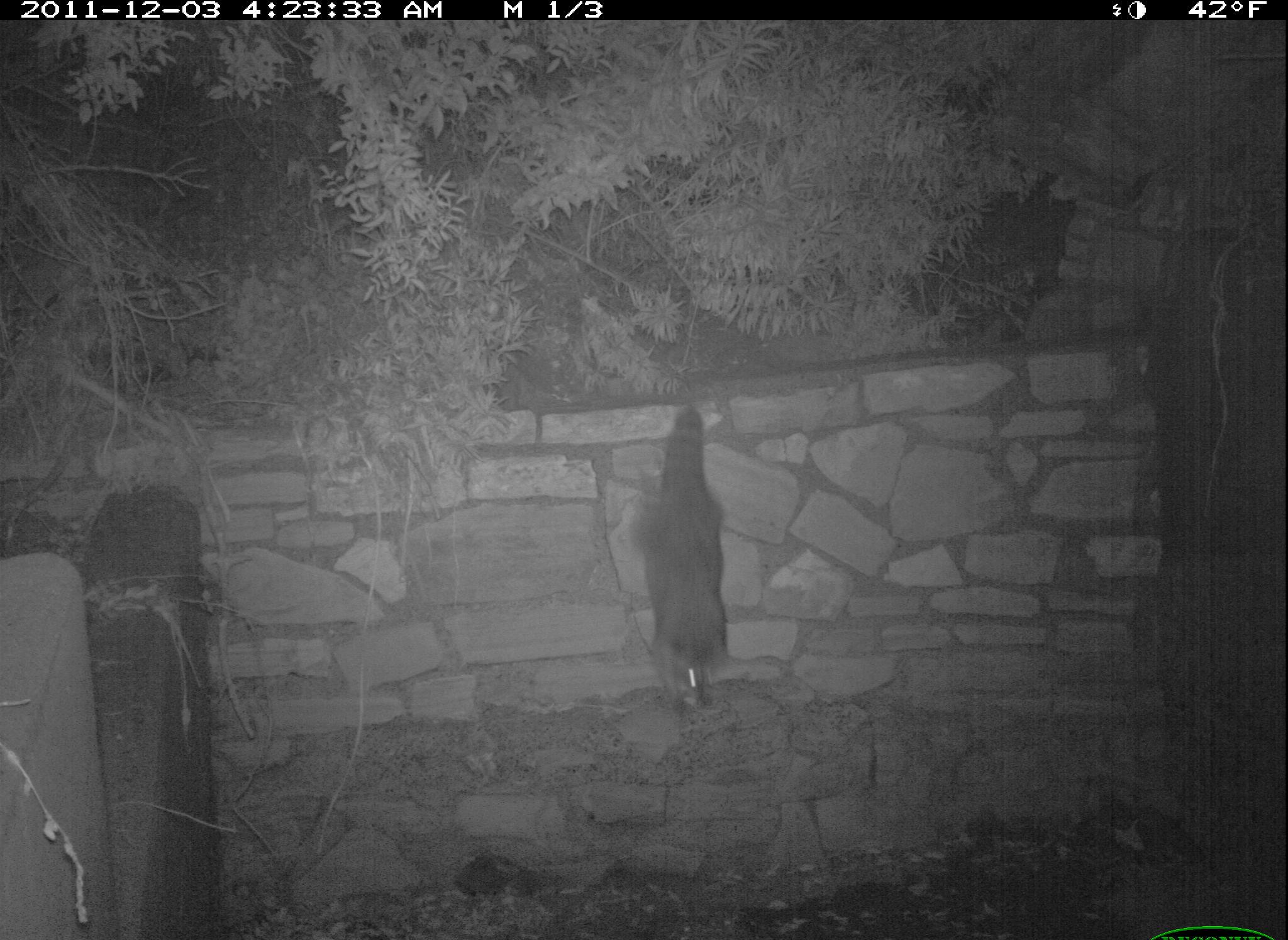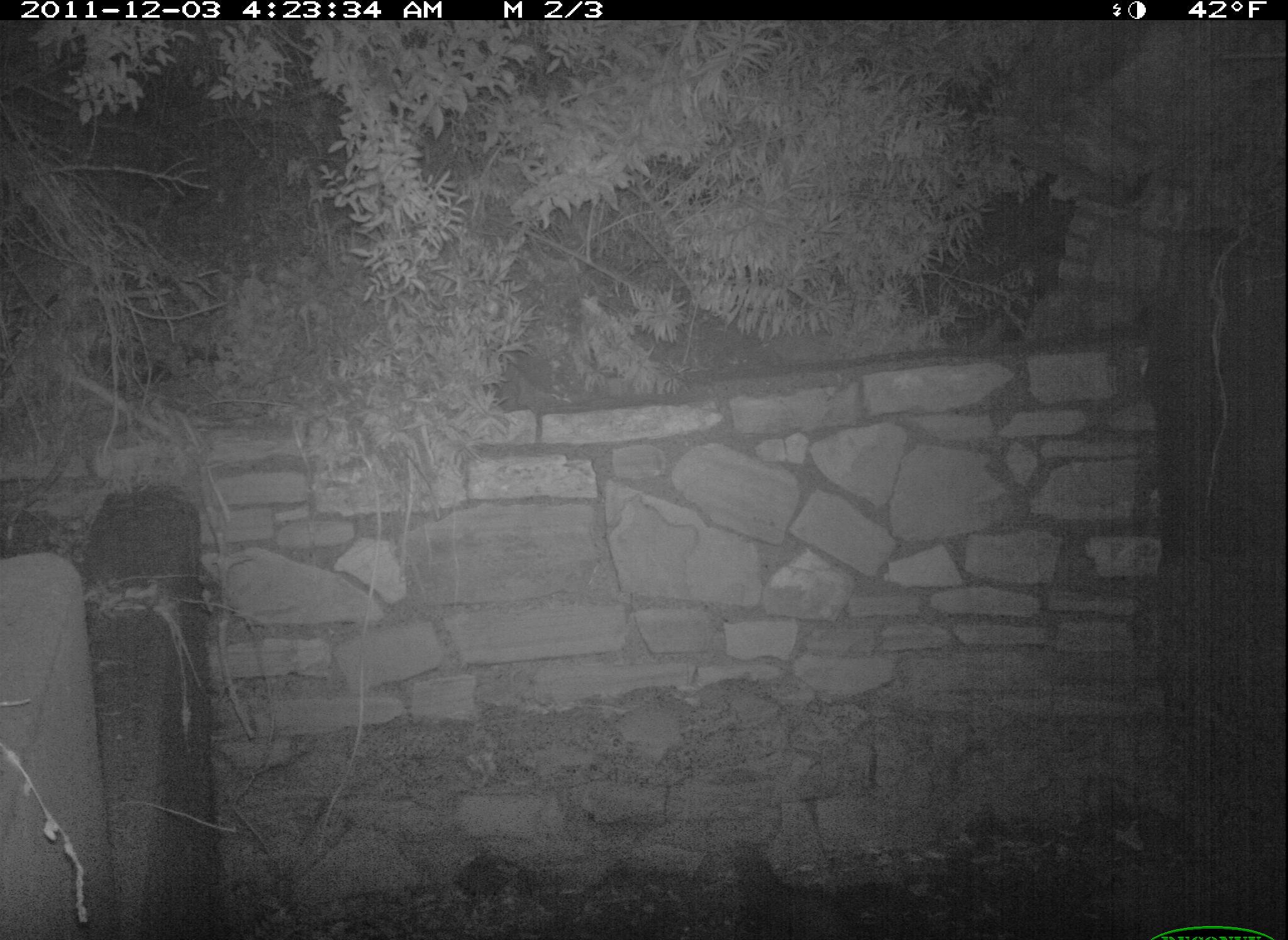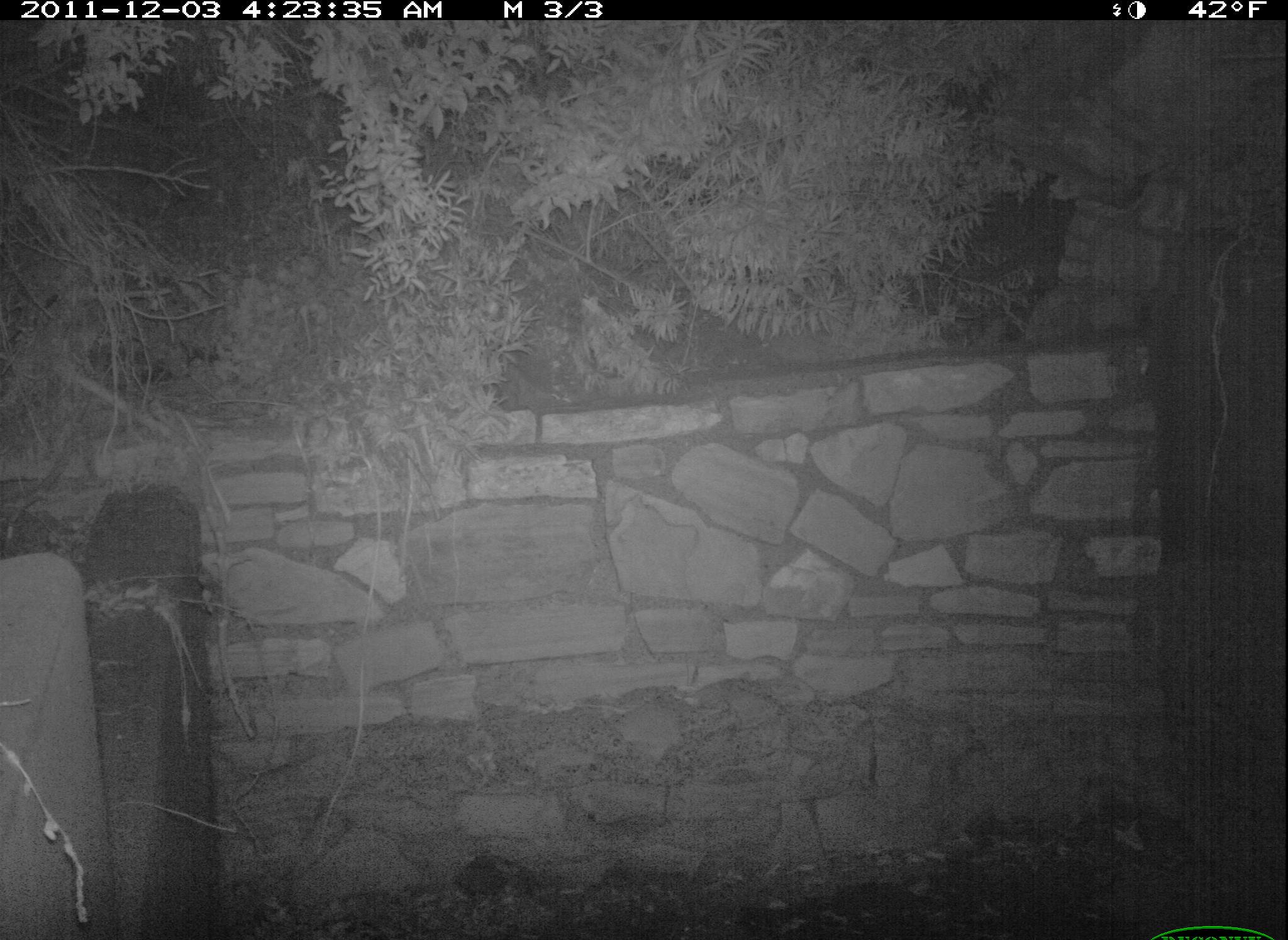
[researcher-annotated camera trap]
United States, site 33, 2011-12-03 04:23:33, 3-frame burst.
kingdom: Animalia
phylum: Chordata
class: Mammalia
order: Carnivora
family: Procyonidae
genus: Procyon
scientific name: Procyon lotor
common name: raccoon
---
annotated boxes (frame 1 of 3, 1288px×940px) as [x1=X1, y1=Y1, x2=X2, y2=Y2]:
raccoon: [x1=607, y1=366, x2=799, y2=741]